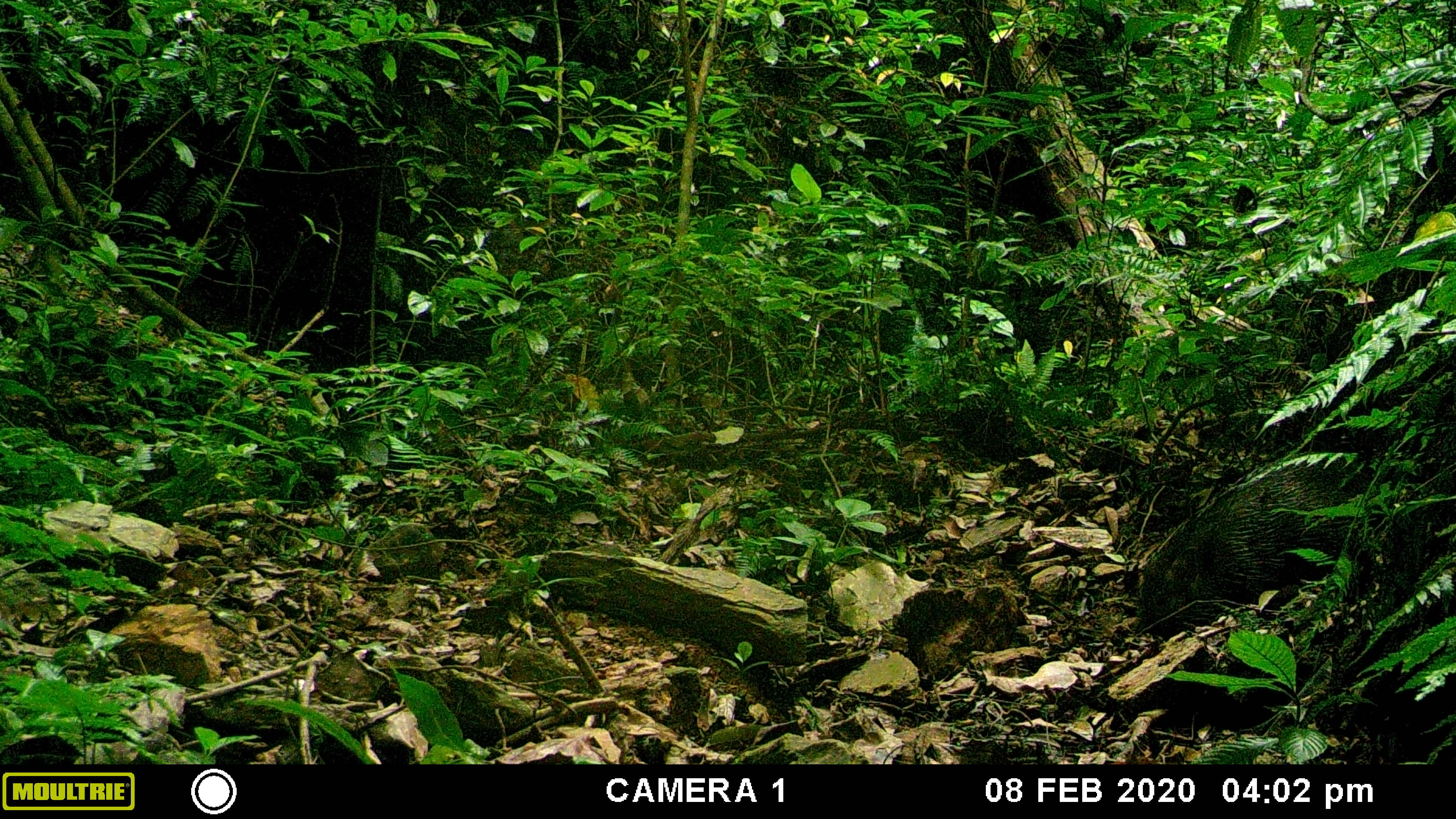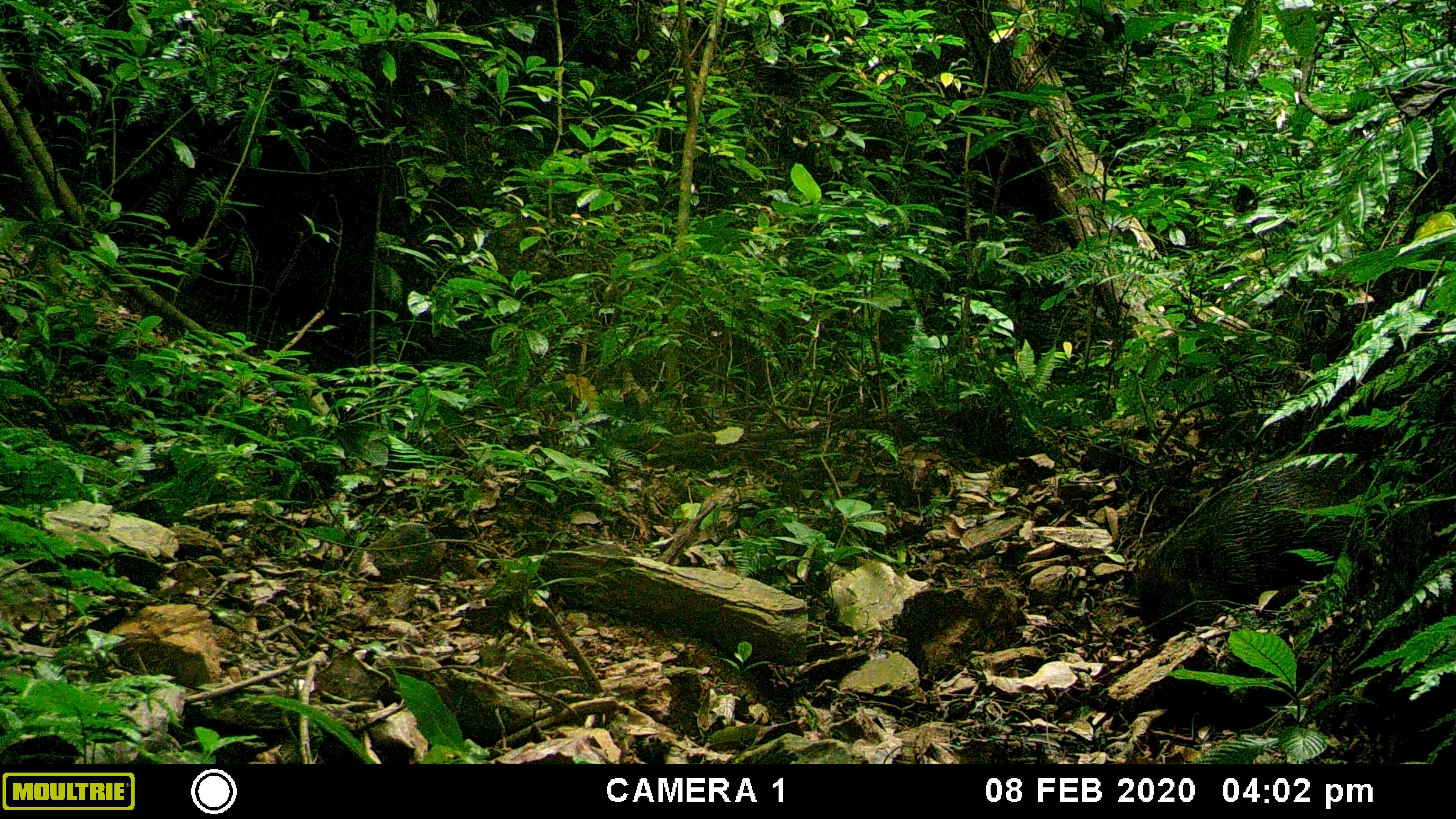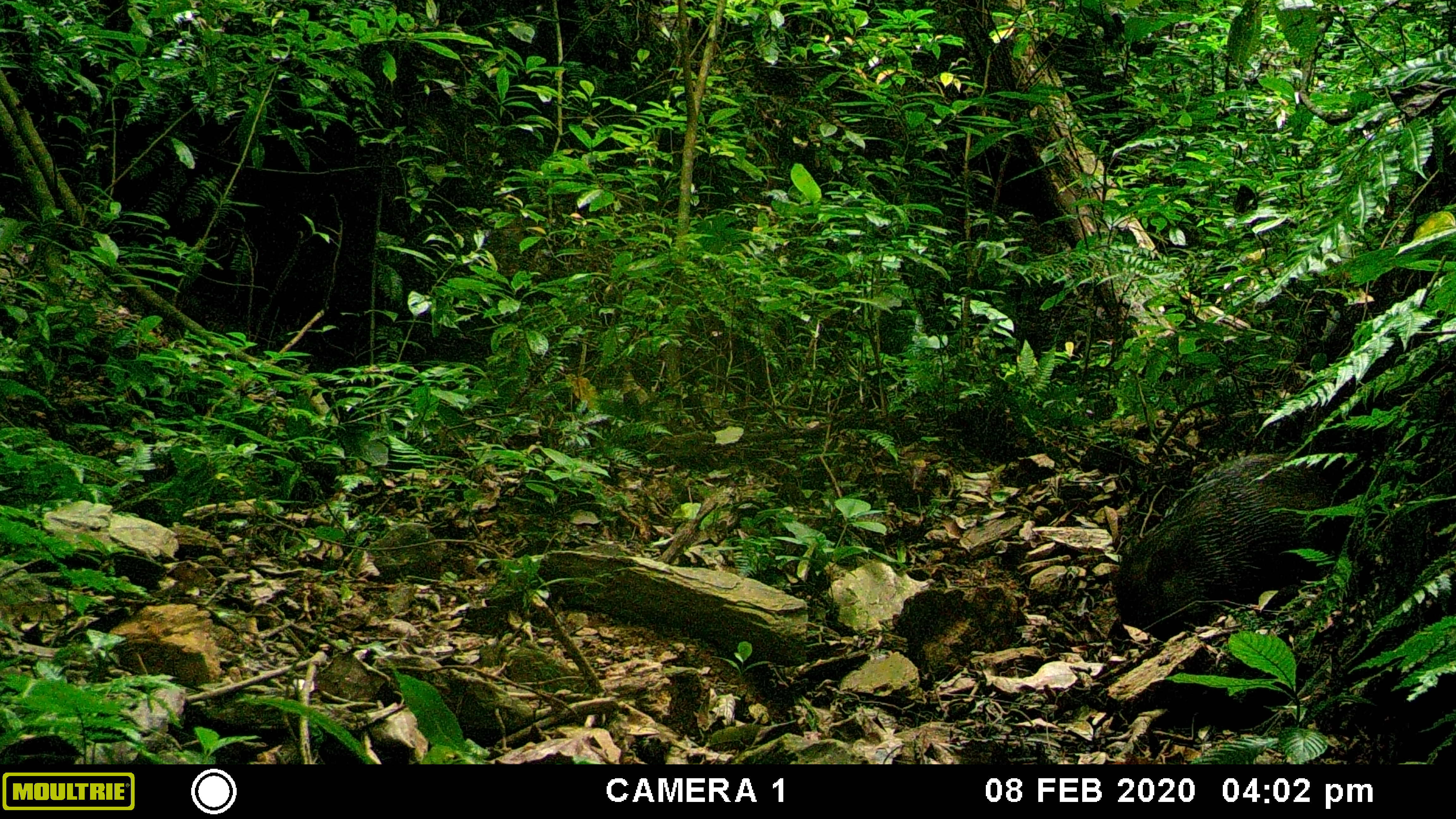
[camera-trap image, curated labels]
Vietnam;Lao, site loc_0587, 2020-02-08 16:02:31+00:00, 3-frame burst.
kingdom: Animalia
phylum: Chordata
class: Mammalia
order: Artiodactyla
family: Suidae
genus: Sus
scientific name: Sus scrofa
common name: eurasian wild pig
Eurasian wild pig (Sus scrofa). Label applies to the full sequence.